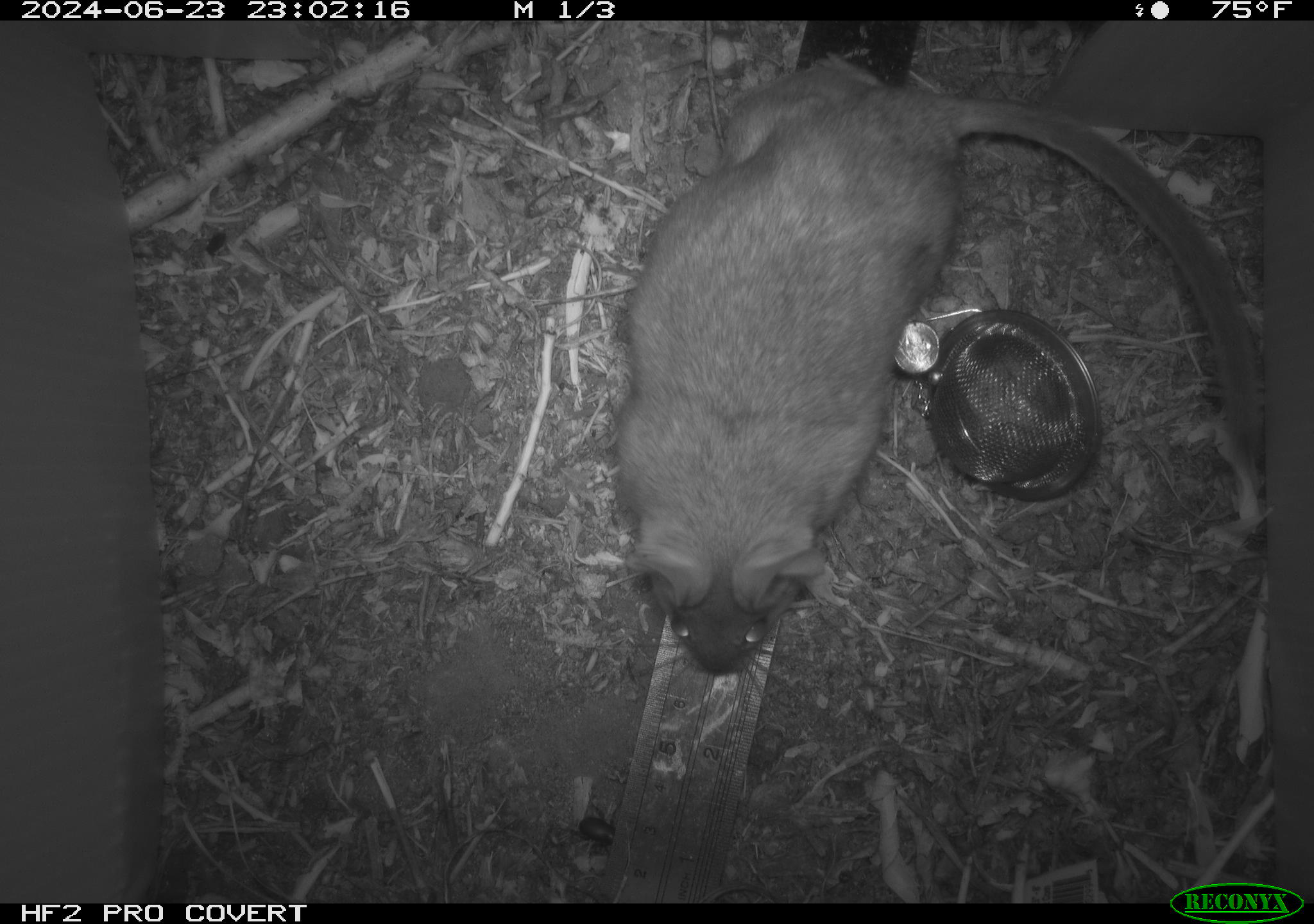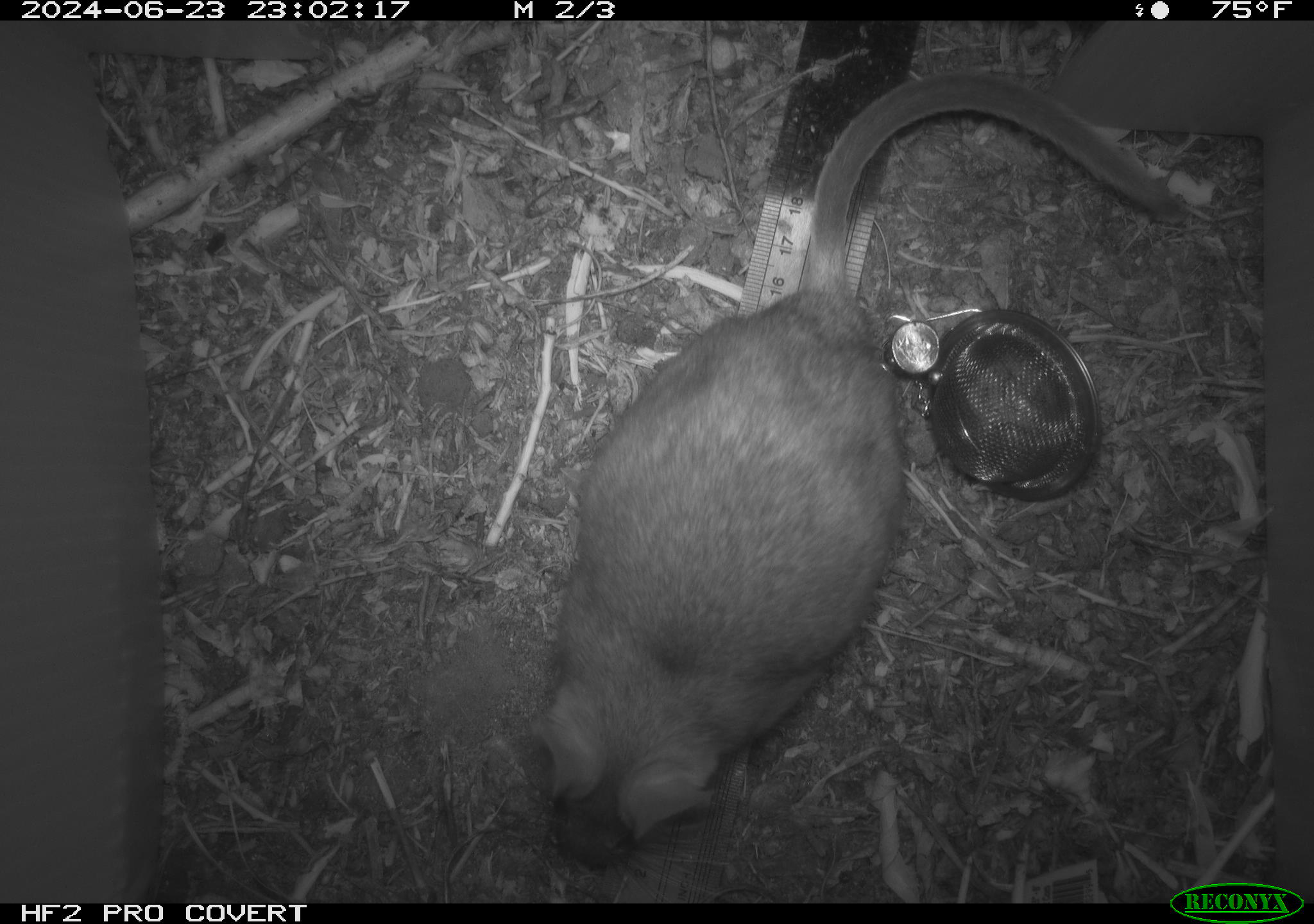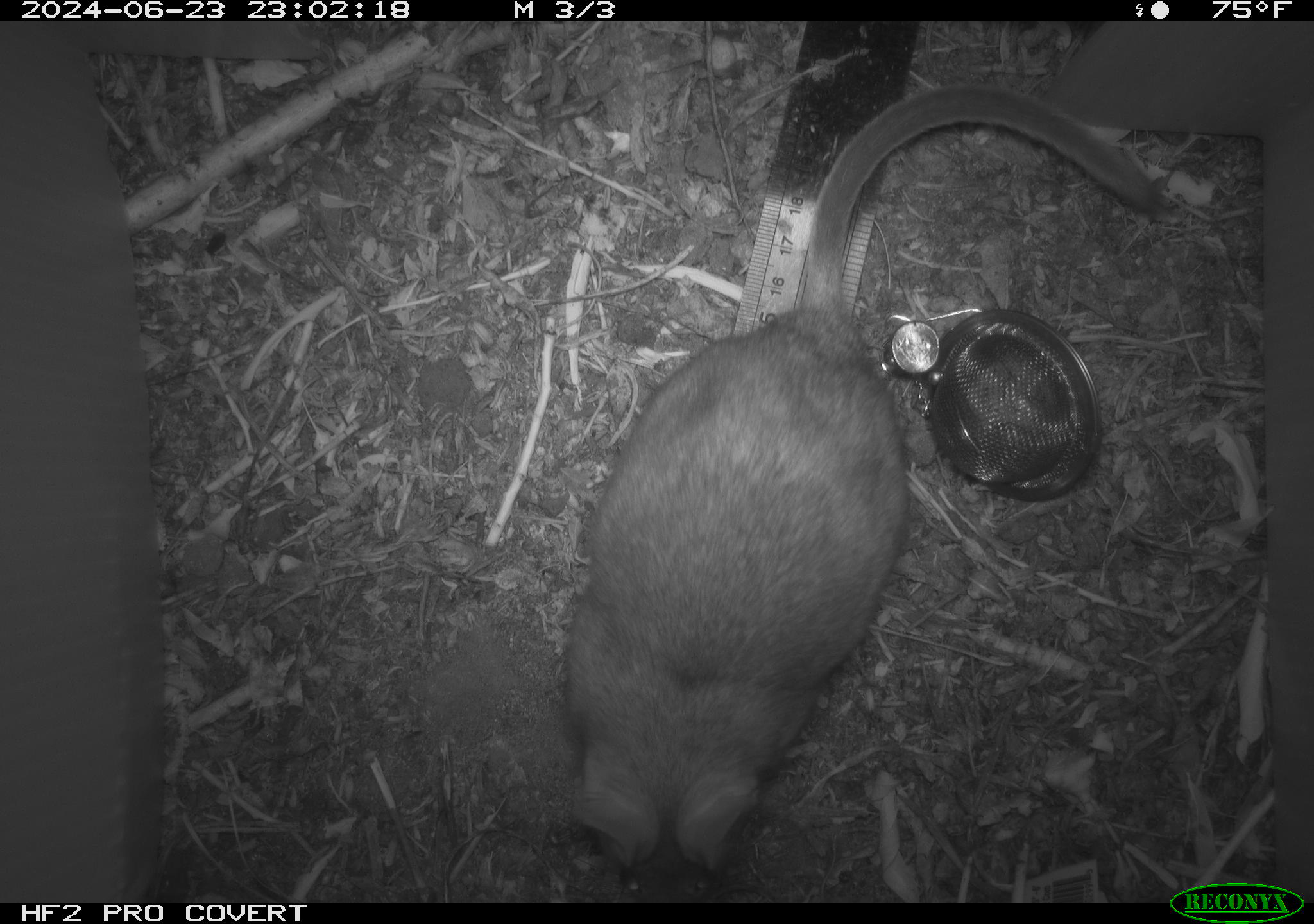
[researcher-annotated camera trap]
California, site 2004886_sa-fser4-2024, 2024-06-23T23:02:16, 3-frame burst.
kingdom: Animalia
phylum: Chordata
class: Mammalia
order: Rodentia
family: Sciuridae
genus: Neotamias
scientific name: Neotamias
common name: western chipmunks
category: neotamias species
Neotamias species (western chipmunks) (Neotamias).